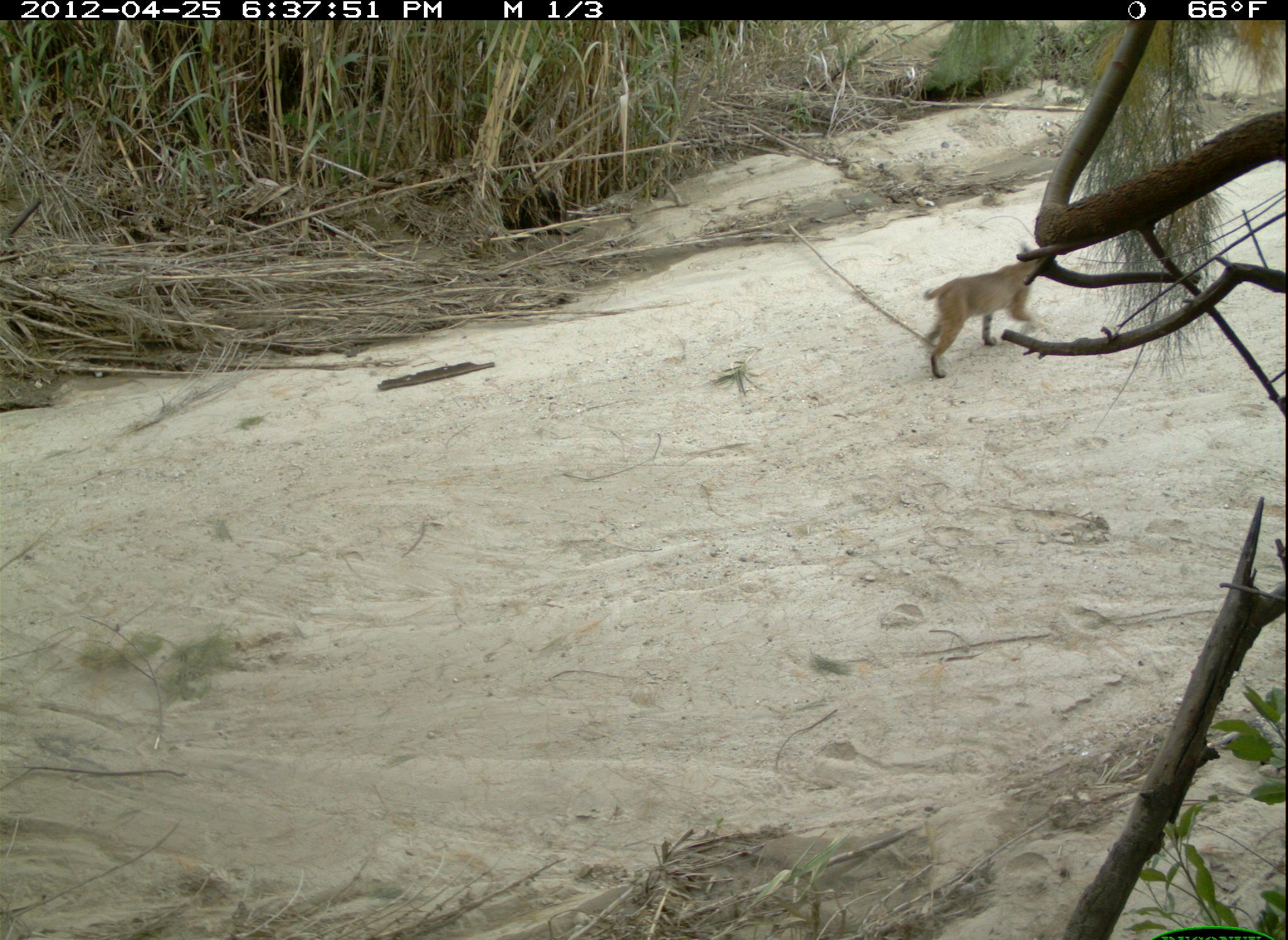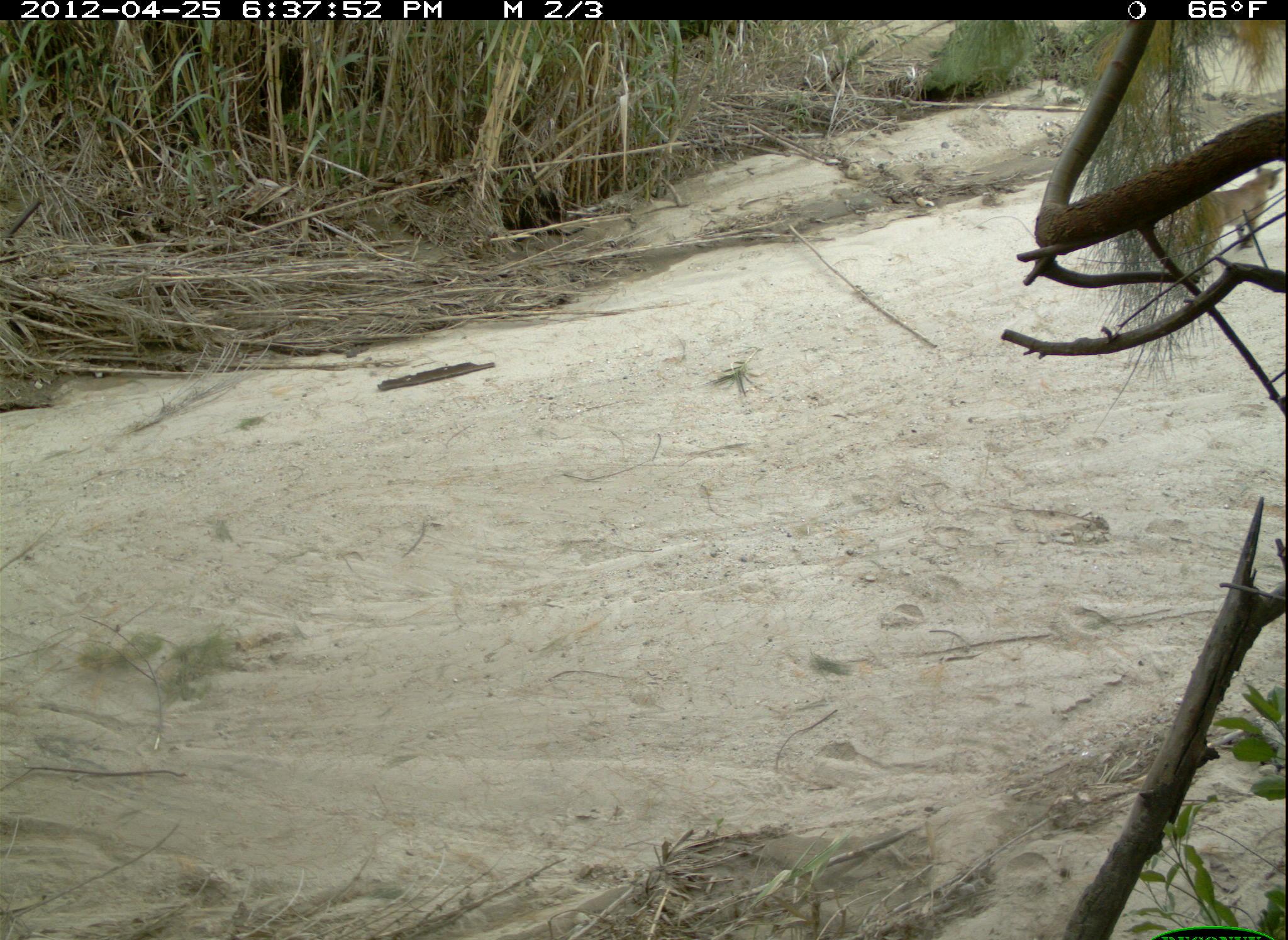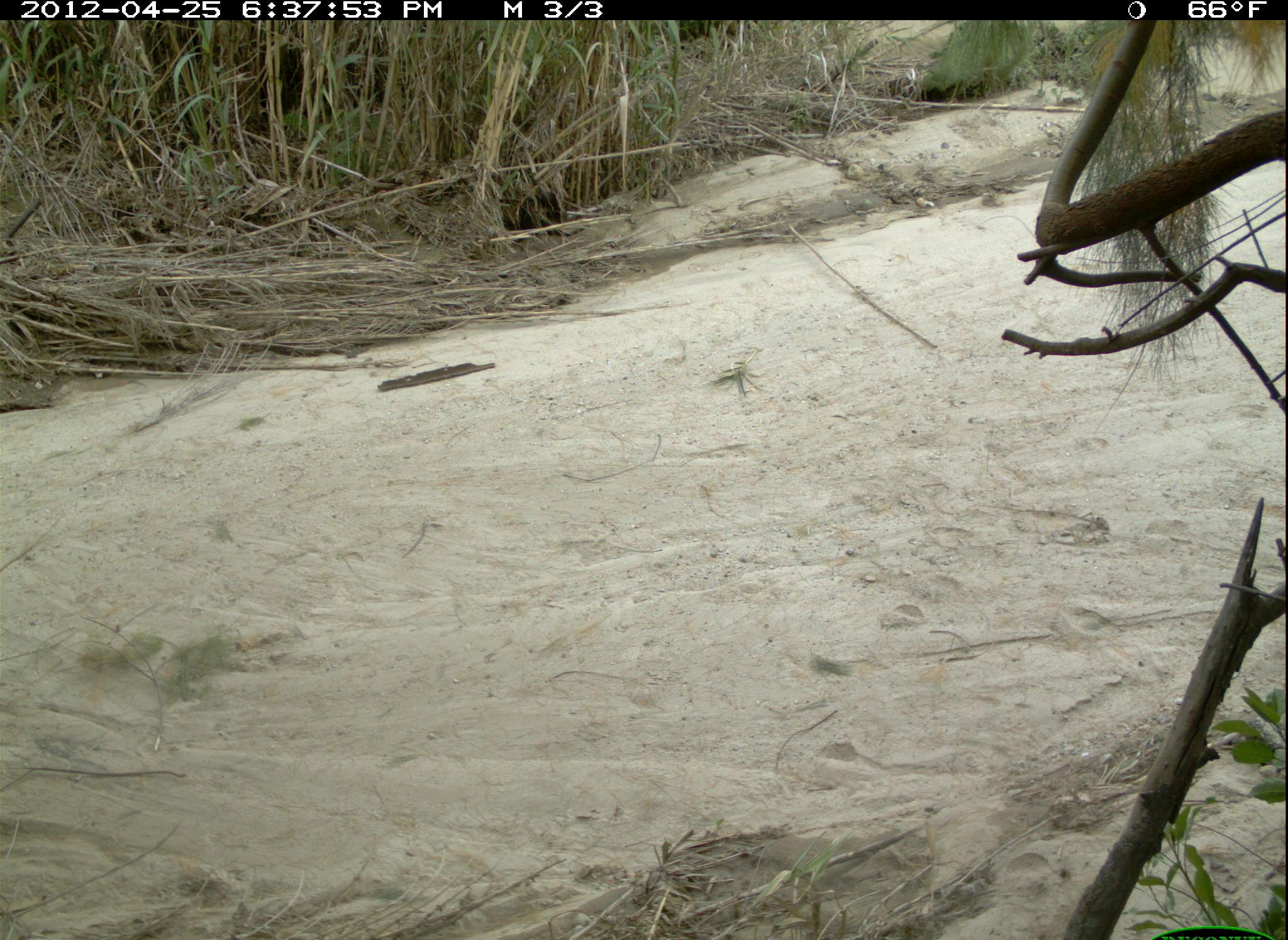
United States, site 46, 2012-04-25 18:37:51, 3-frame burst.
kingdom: Animalia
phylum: Chordata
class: Mammalia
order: Carnivora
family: Felidae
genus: Lynx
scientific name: Lynx rufus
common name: bobcat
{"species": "bobcat (Lynx rufus)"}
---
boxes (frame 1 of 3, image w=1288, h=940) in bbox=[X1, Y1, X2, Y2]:
bobcat: bbox=[905, 237, 1067, 387]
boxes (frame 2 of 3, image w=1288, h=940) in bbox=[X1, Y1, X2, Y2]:
bobcat: bbox=[1167, 148, 1285, 300]